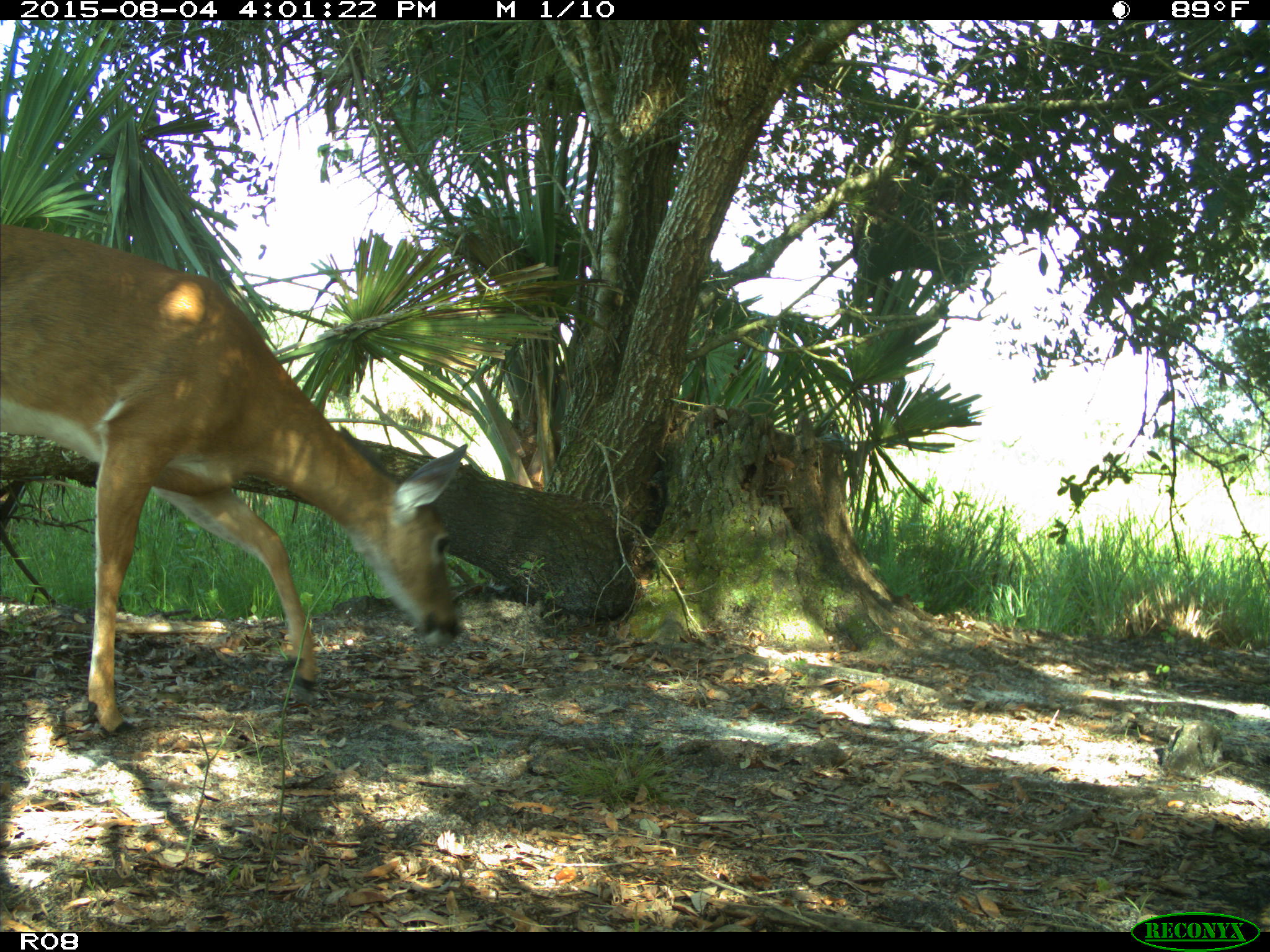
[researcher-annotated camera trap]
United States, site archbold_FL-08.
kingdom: Animalia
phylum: Chordata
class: Mammalia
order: Artiodactyla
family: Cervidae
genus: Odocoileus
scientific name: Odocoileus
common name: deer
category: unidentified deer